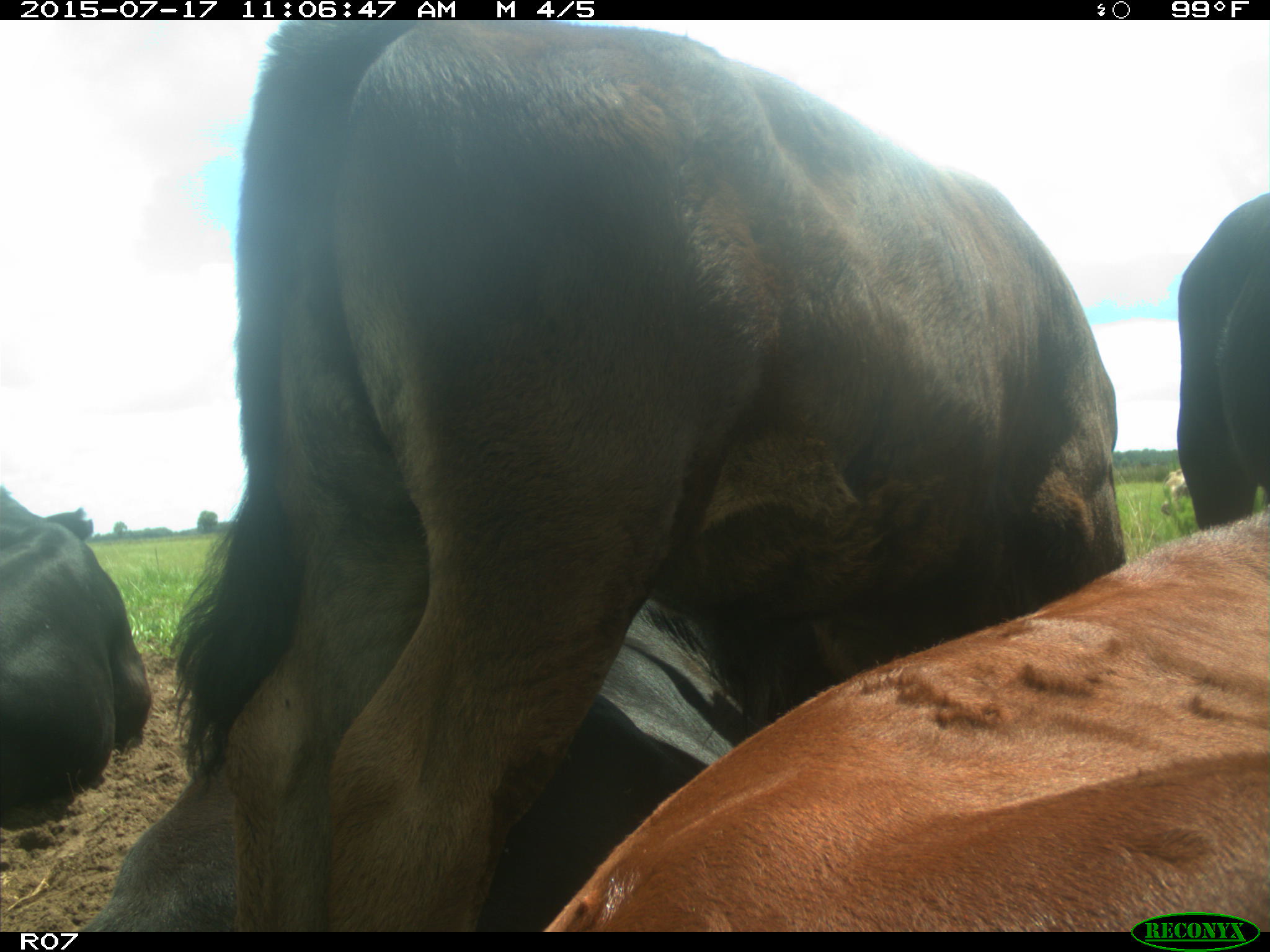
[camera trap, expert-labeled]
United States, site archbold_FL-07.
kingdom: Animalia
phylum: Chordata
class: Mammalia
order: Artiodactyla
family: Bovidae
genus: Bos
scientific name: Bos taurus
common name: domestic cow